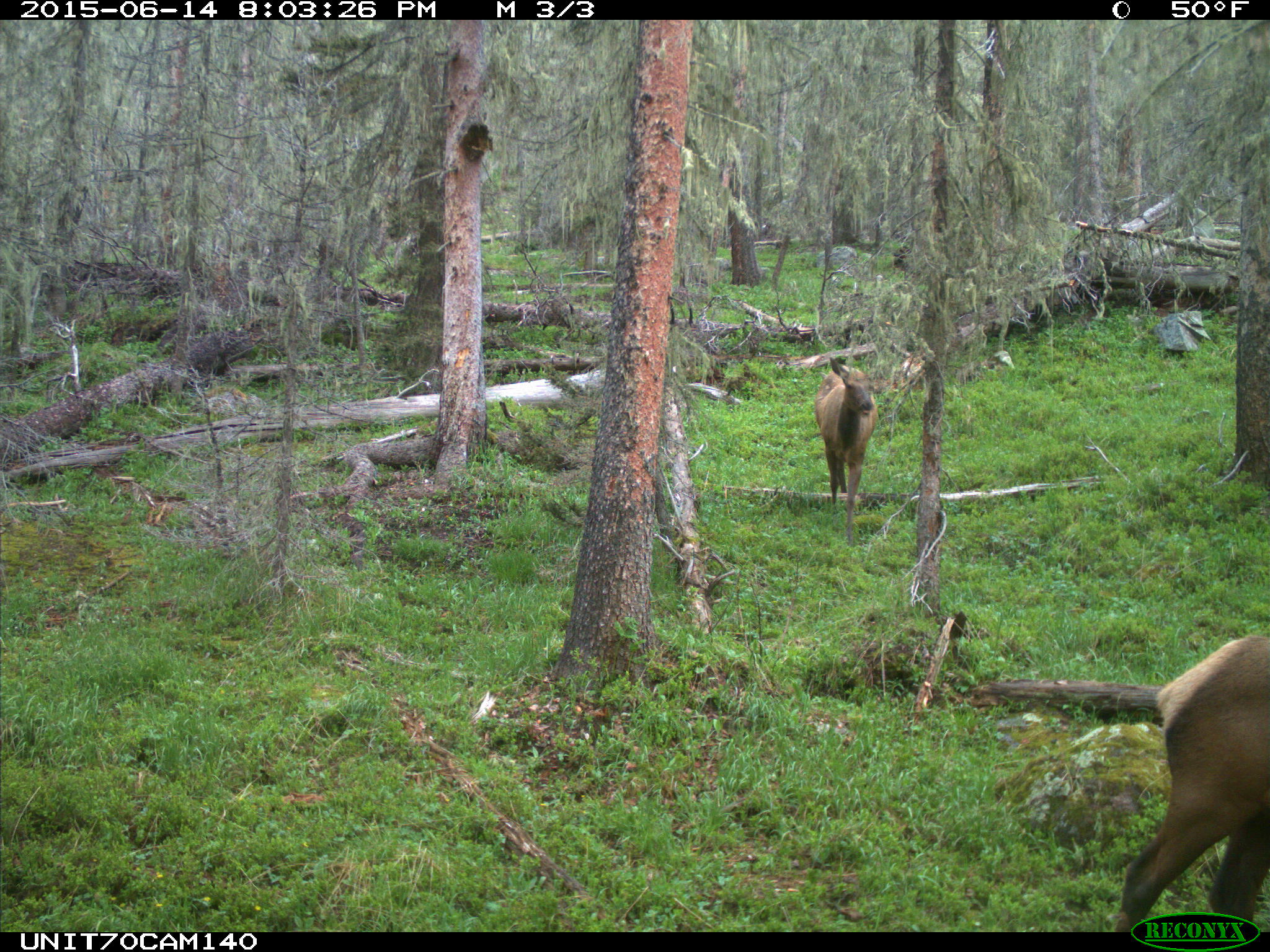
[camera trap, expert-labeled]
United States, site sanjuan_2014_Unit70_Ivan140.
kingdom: Animalia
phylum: Chordata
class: Mammalia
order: Artiodactyla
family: Cervidae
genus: Cervus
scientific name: Cervus elaphus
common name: red deer